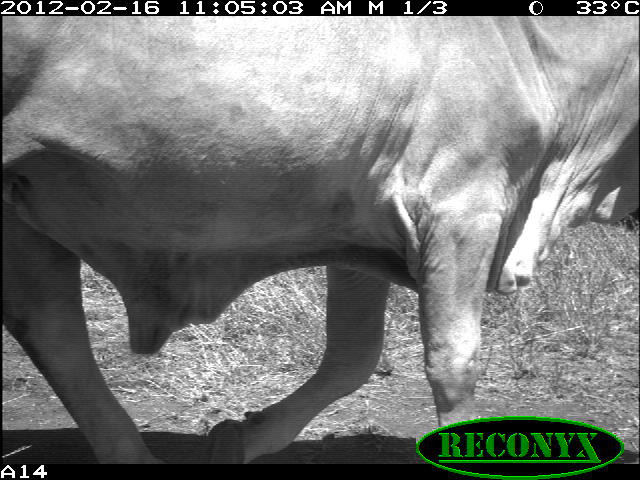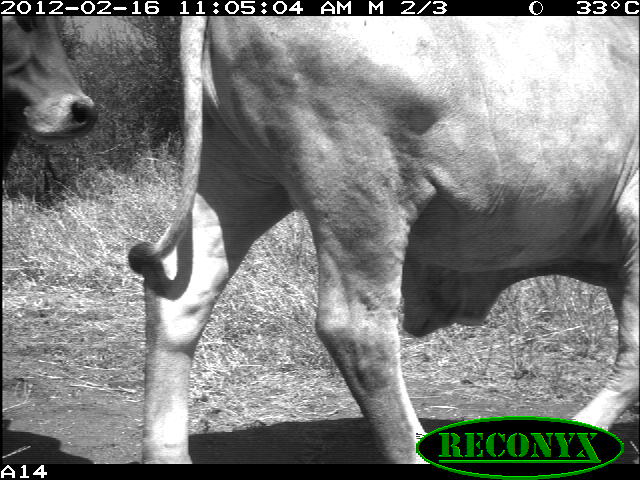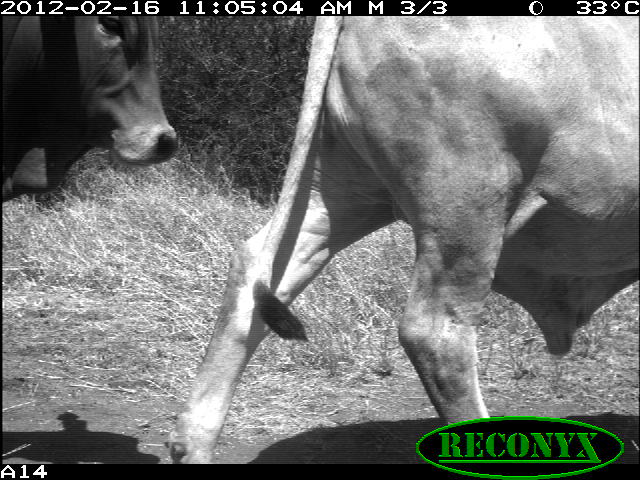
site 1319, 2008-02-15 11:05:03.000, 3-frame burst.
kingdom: Animalia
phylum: Chordata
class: Mammalia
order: Artiodactyla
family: Bovidae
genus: Bos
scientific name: Bos taurus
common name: domestic cattle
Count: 1.